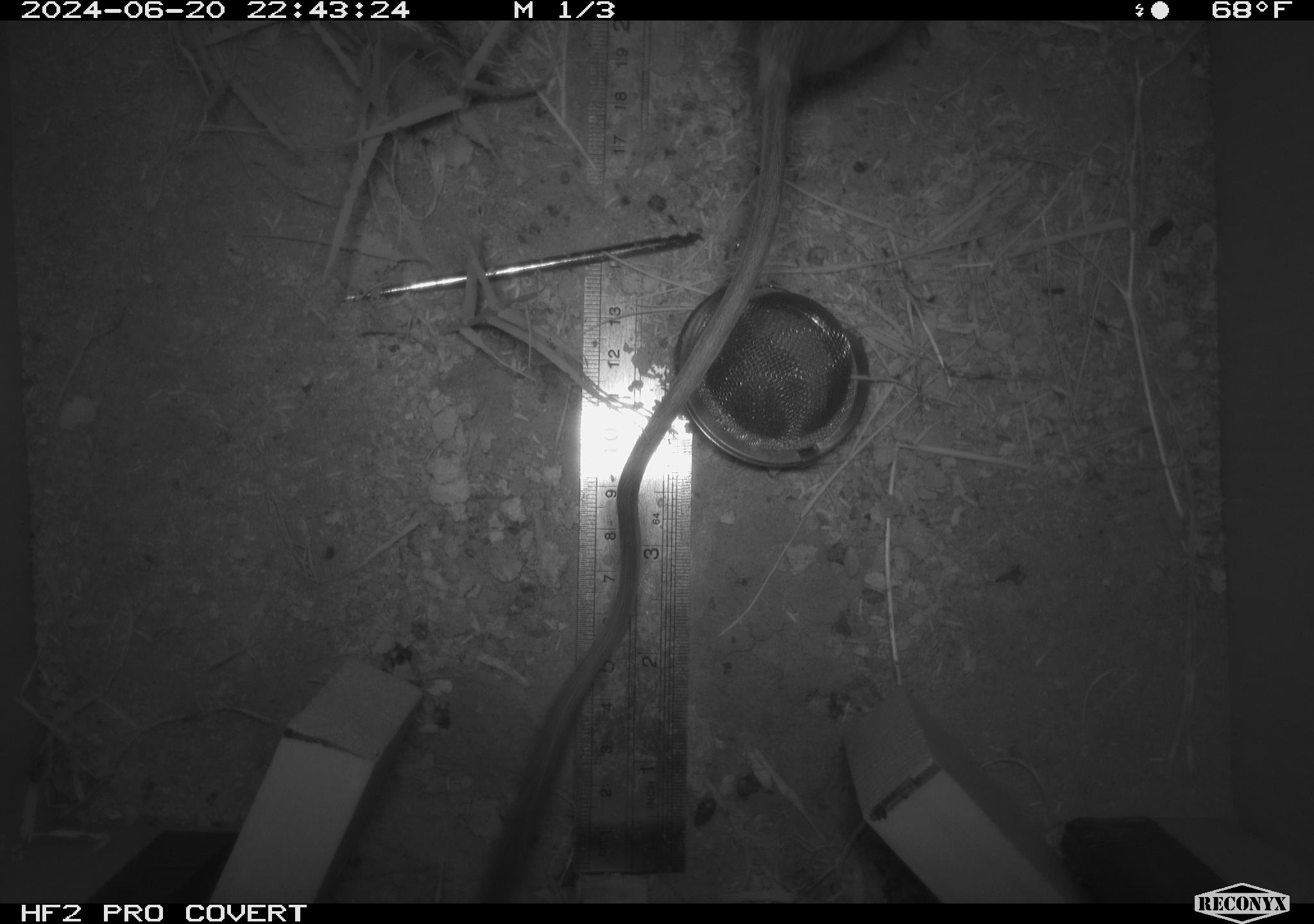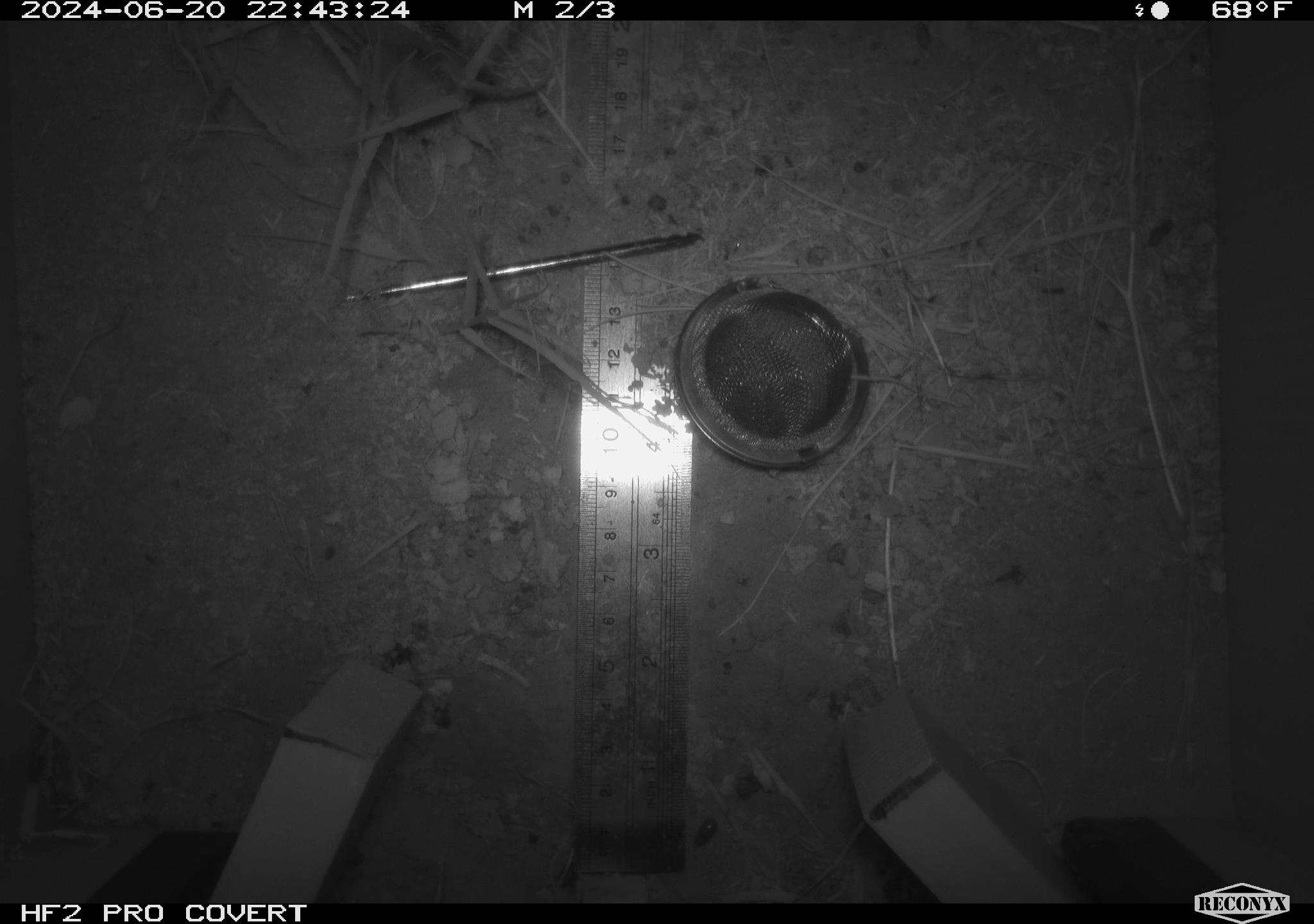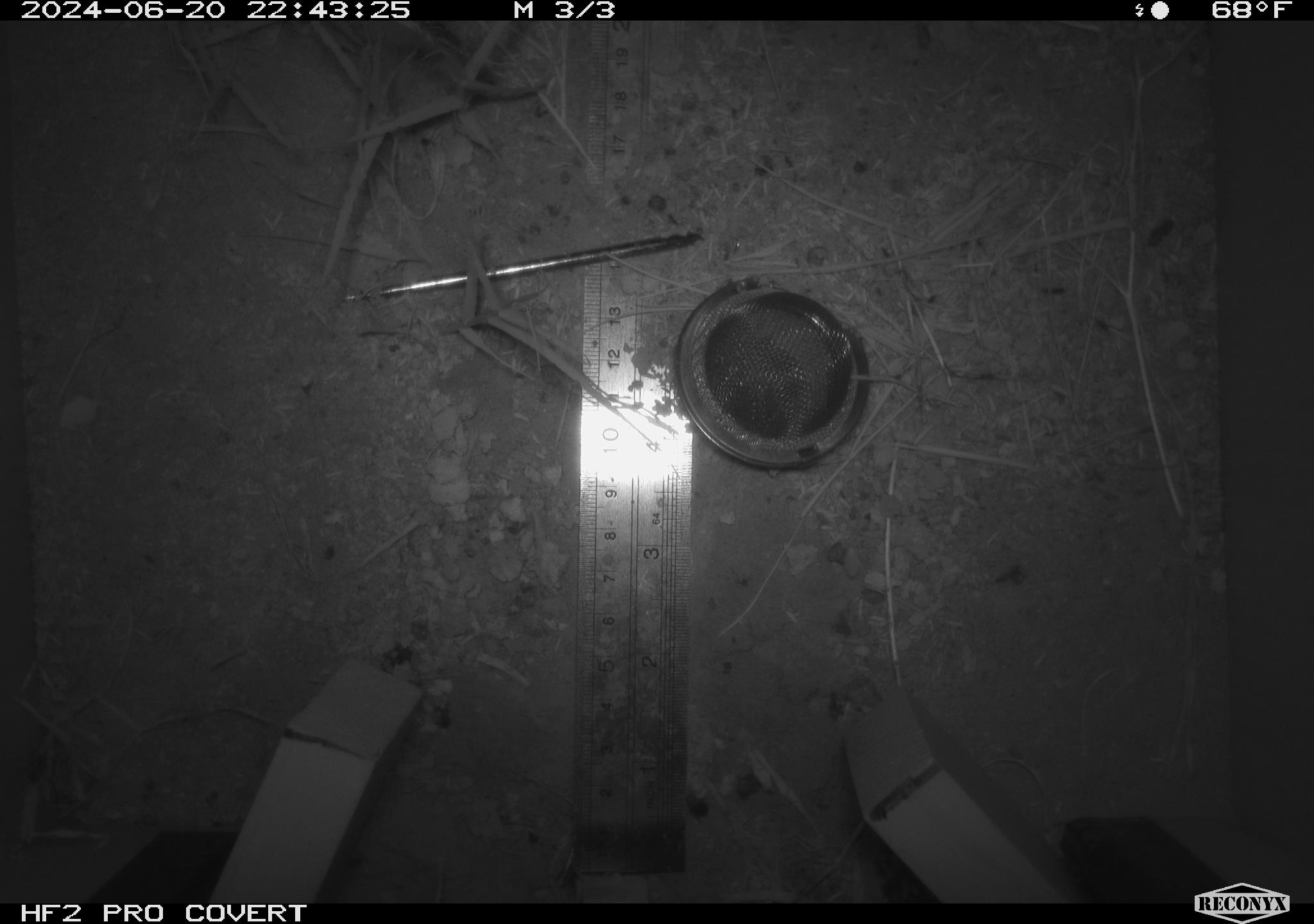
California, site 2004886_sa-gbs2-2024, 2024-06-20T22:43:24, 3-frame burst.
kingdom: Animalia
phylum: Chordata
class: Mammalia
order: Rodentia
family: Heteromyidae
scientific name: Heteromyidae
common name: kangaroo rats and pocket mice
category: heteromyidae family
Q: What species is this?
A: Heteromyidae family (kangaroo rats and pocket mice) (Heteromyidae).